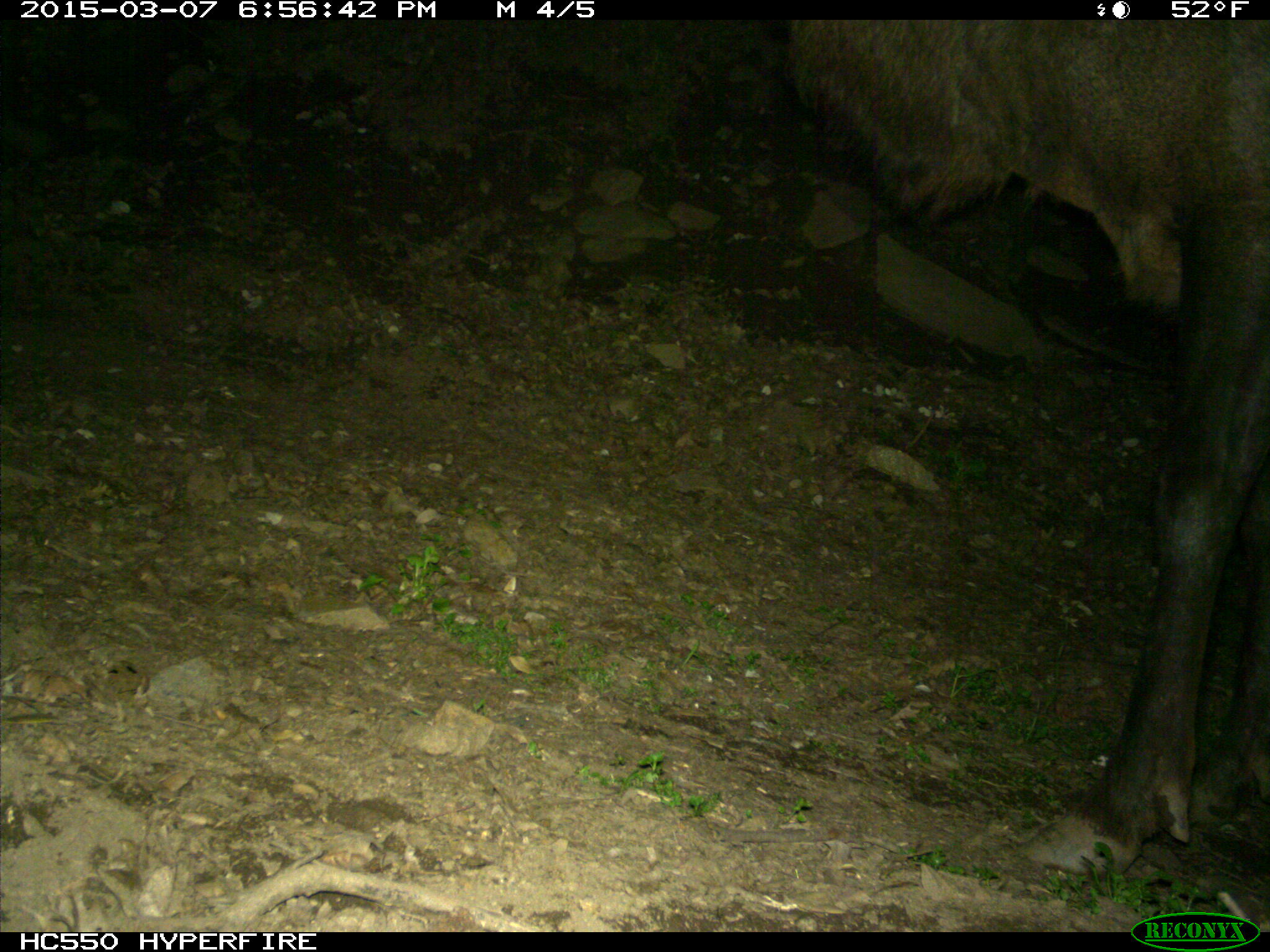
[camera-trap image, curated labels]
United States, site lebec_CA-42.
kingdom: Animalia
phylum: Chordata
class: Mammalia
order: Artiodactyla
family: Cervidae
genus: Cervus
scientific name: Cervus canadensis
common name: elk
Cervus canadensis (elk).